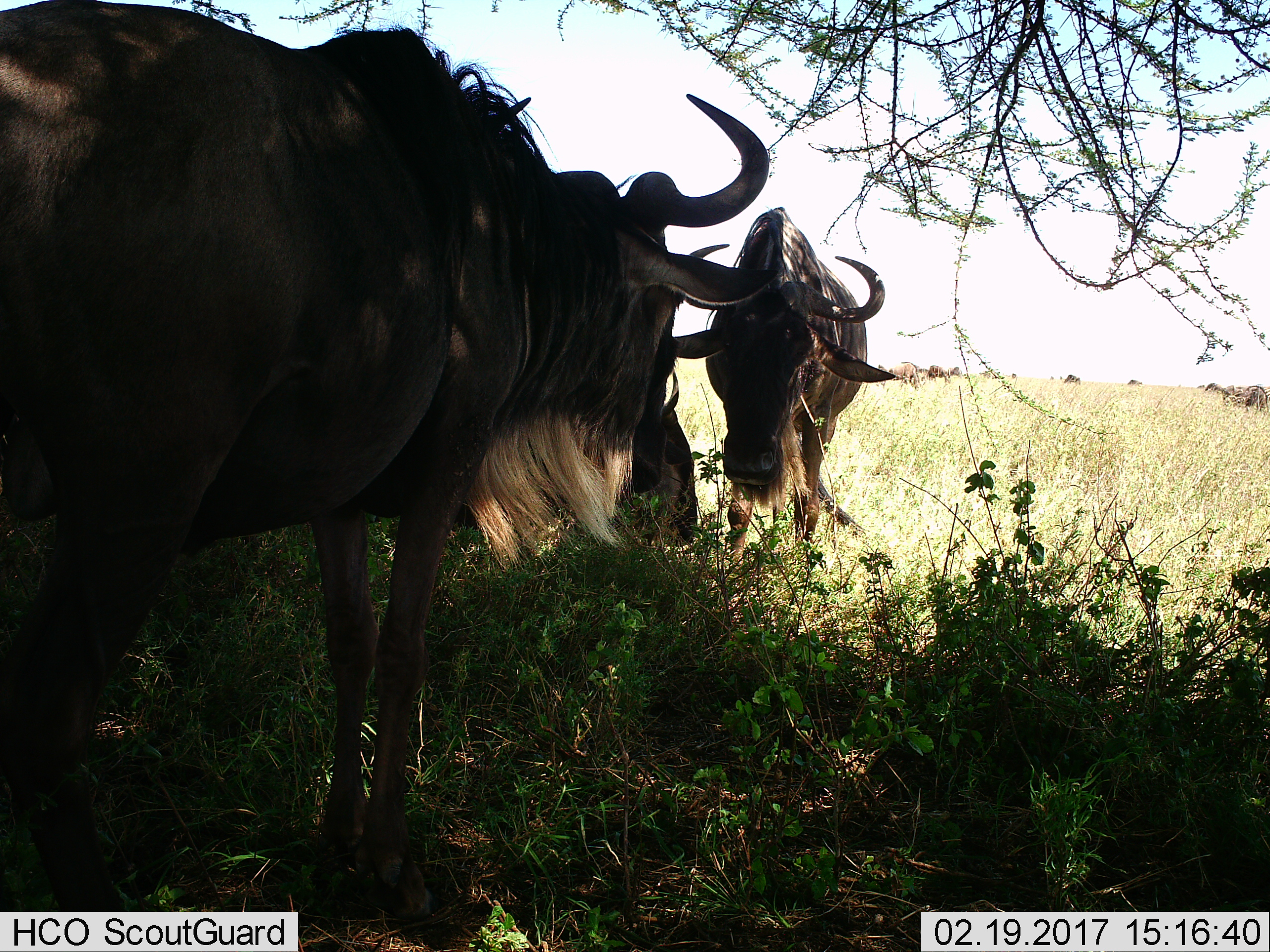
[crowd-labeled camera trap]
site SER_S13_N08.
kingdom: Animalia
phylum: Chordata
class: Mammalia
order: Artiodactyla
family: Bovidae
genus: Connochaetes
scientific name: Connochaetes taurinus taurinus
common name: blue wildebeest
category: wildebeestblue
Wildebeestblue (blue wildebeest) (Connochaetes taurinus taurinus), count 3. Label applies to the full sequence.